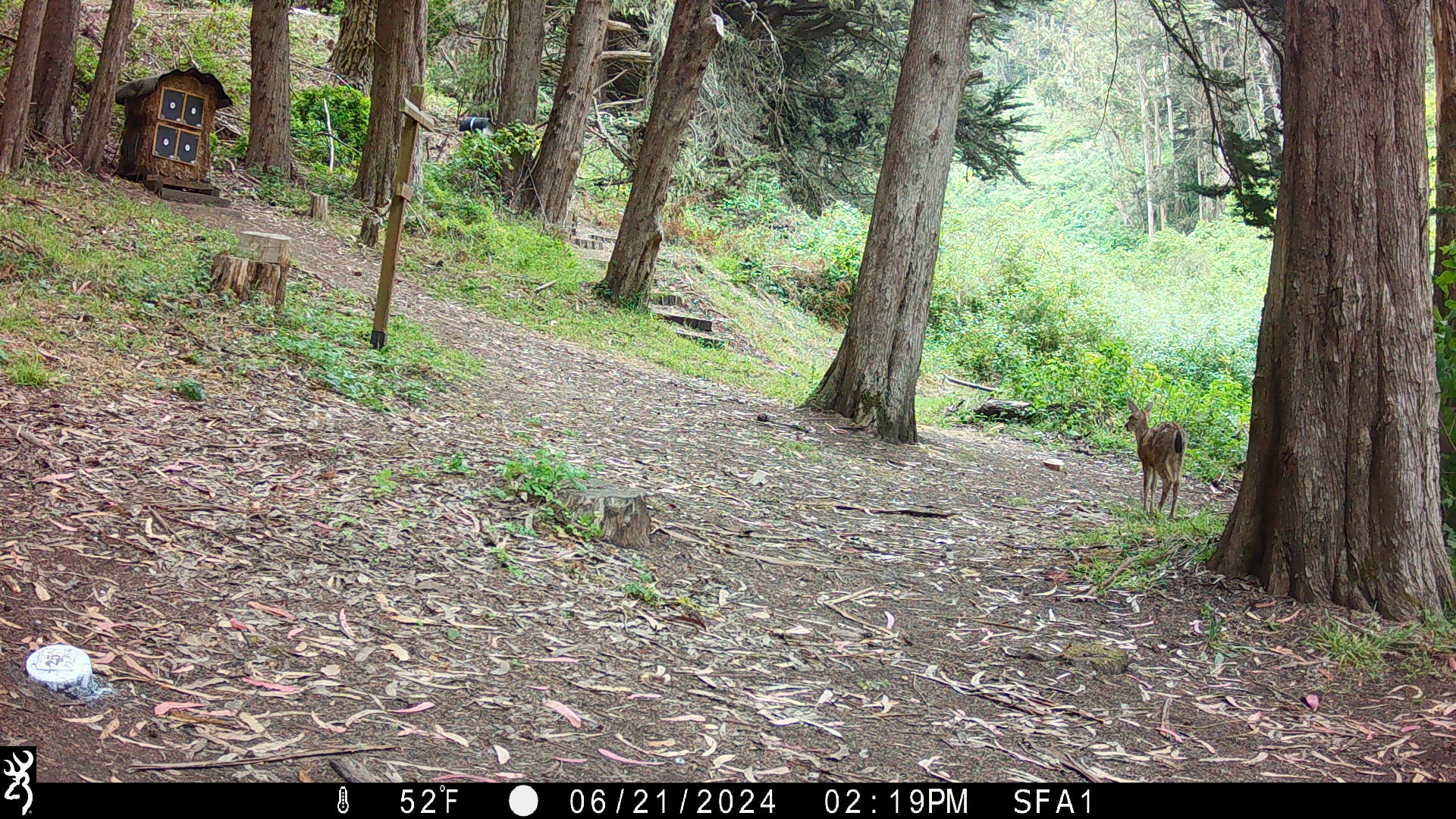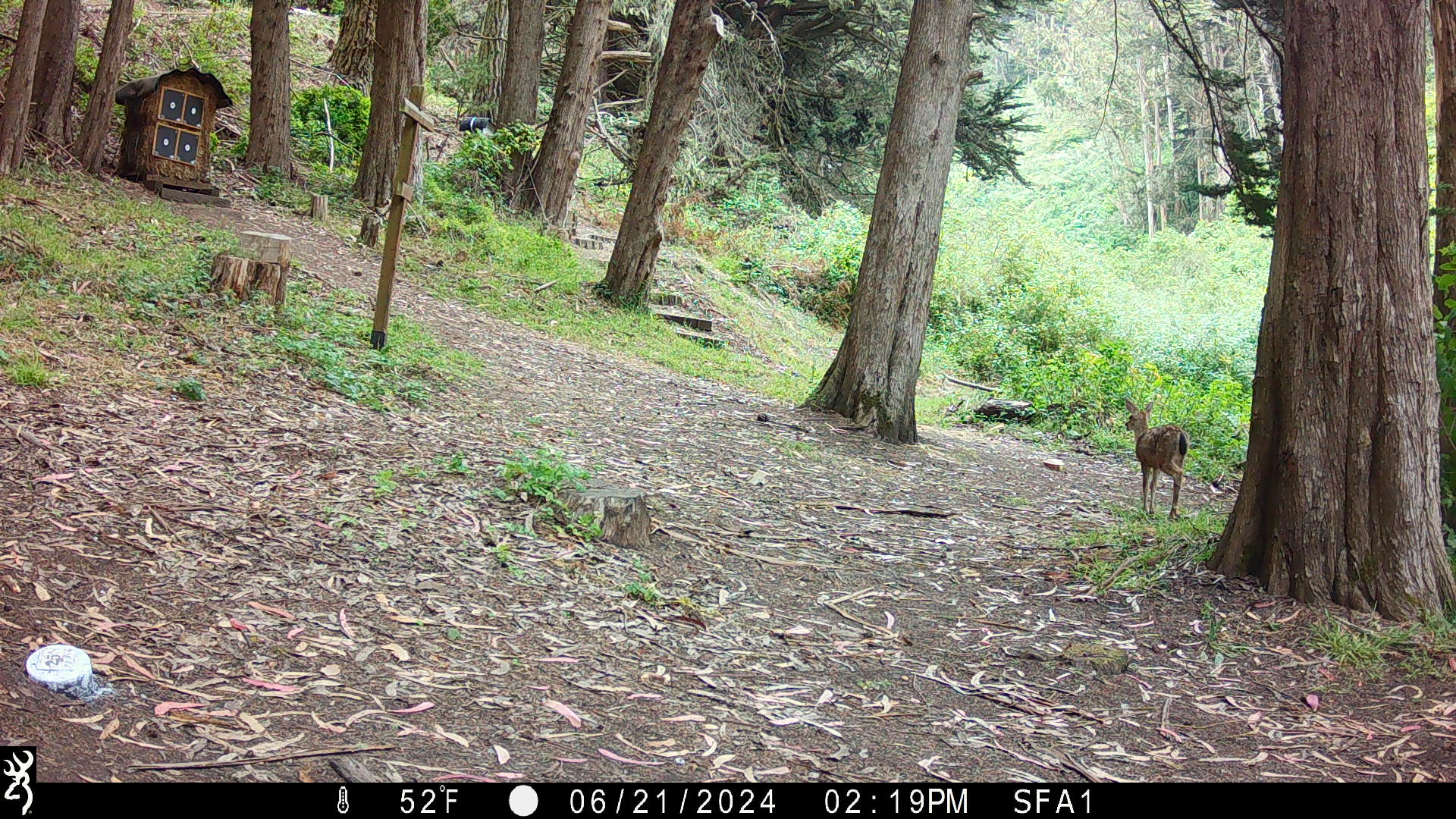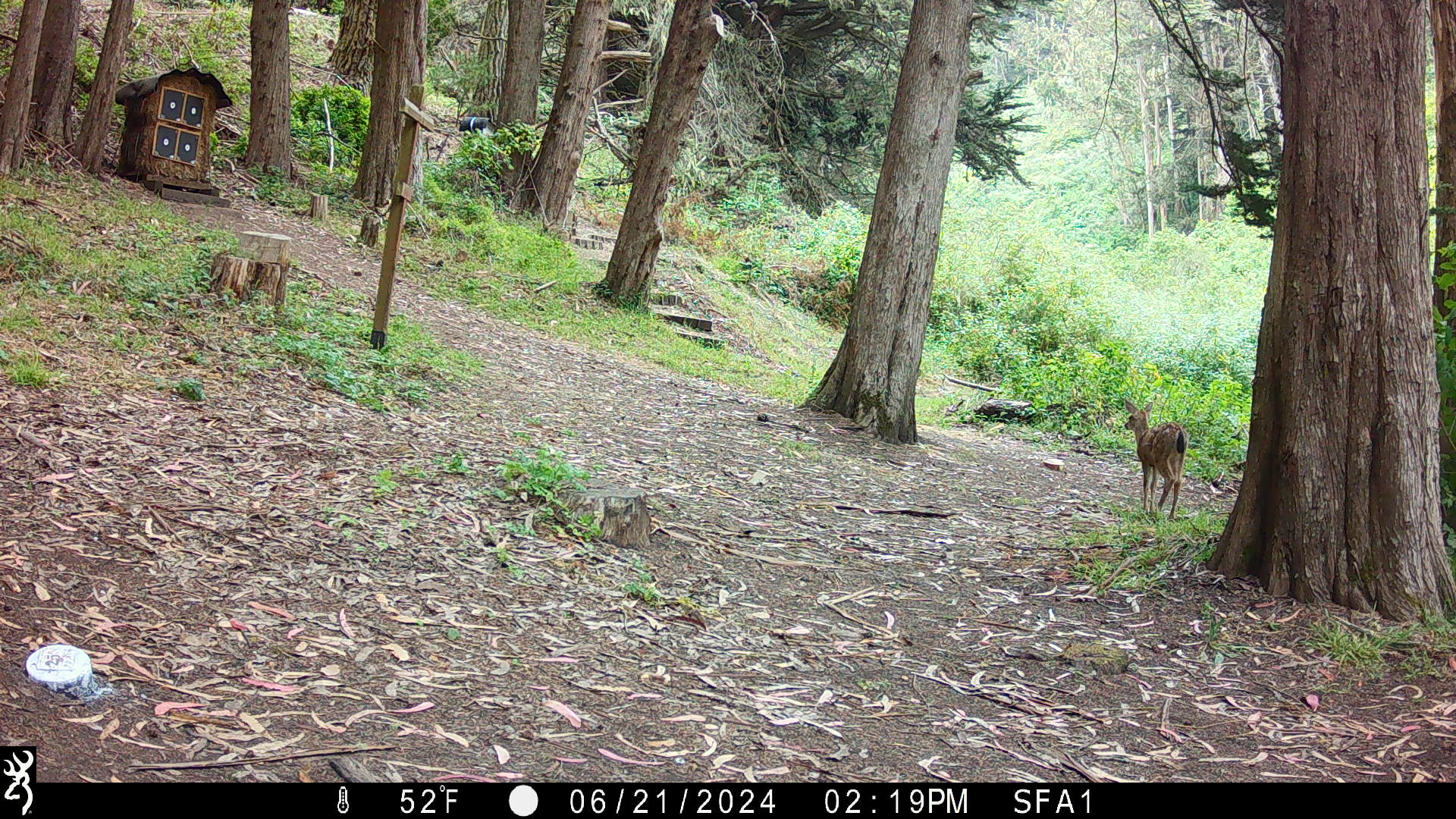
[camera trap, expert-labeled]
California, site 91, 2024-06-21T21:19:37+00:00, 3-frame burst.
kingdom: Animalia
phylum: Chordata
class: Mammalia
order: Artiodactyla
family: Cervidae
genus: Odocoileus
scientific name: Odocoileus hemionus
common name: mule deer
Mule deer (Odocoileus hemionus).